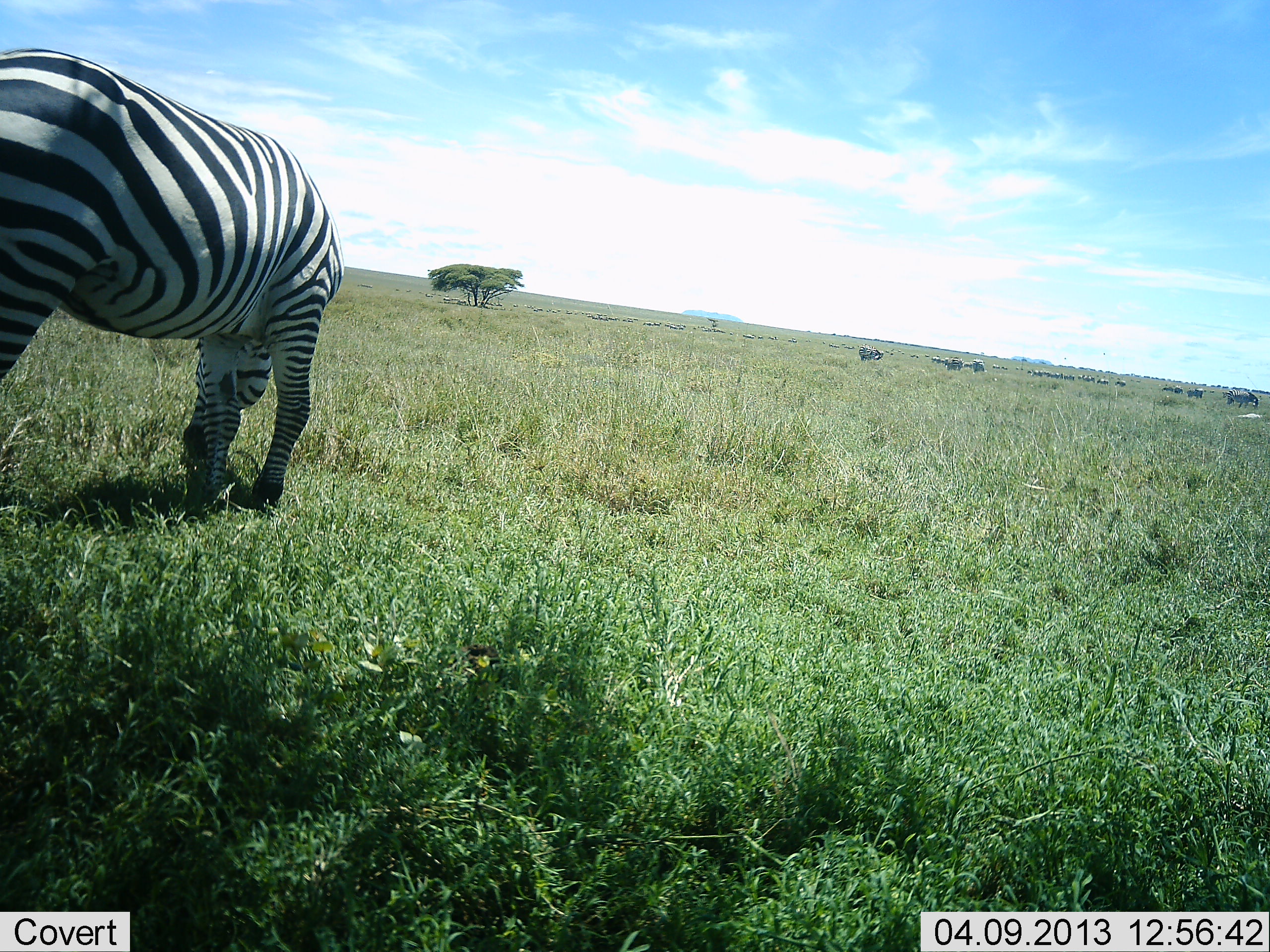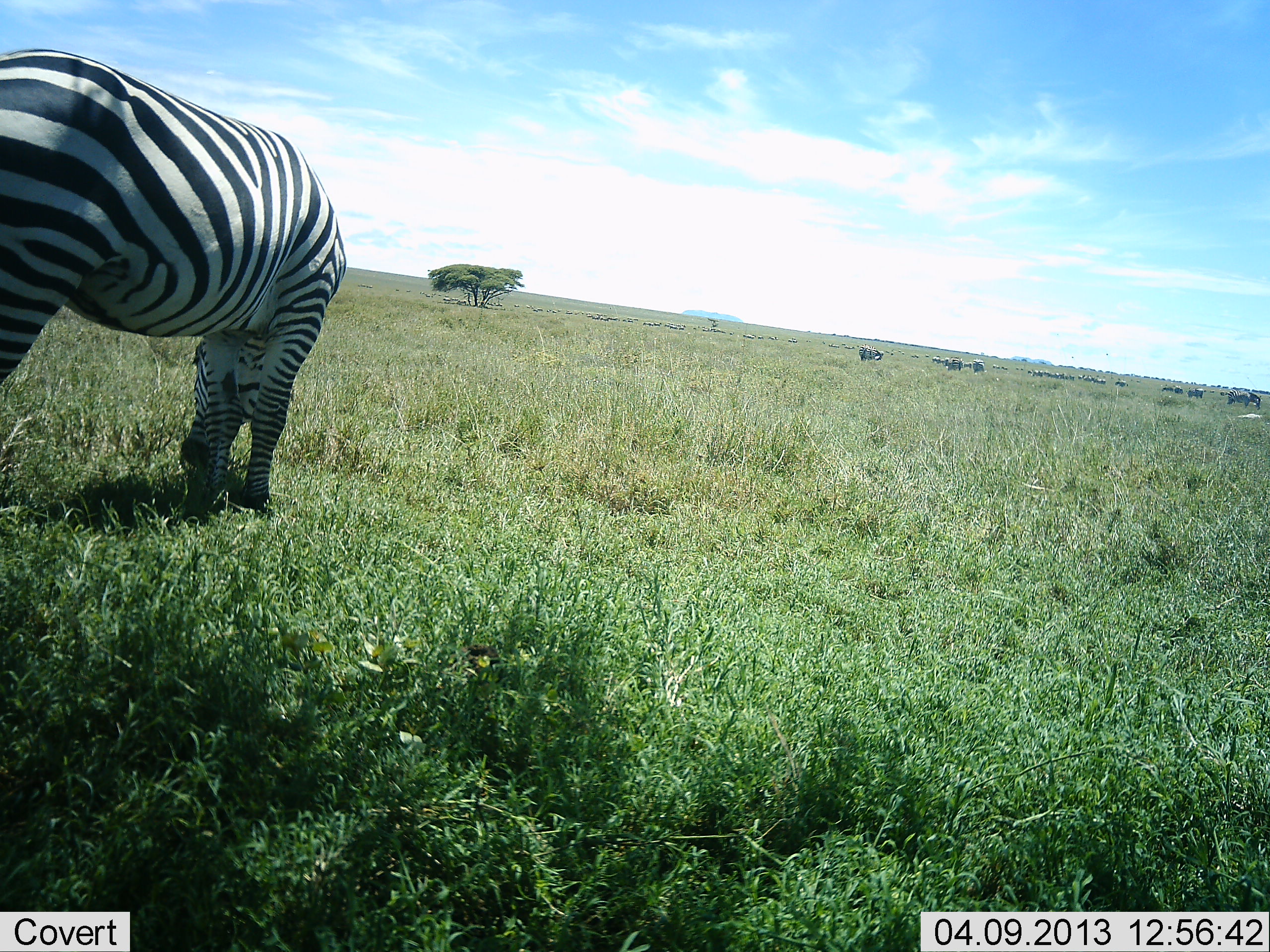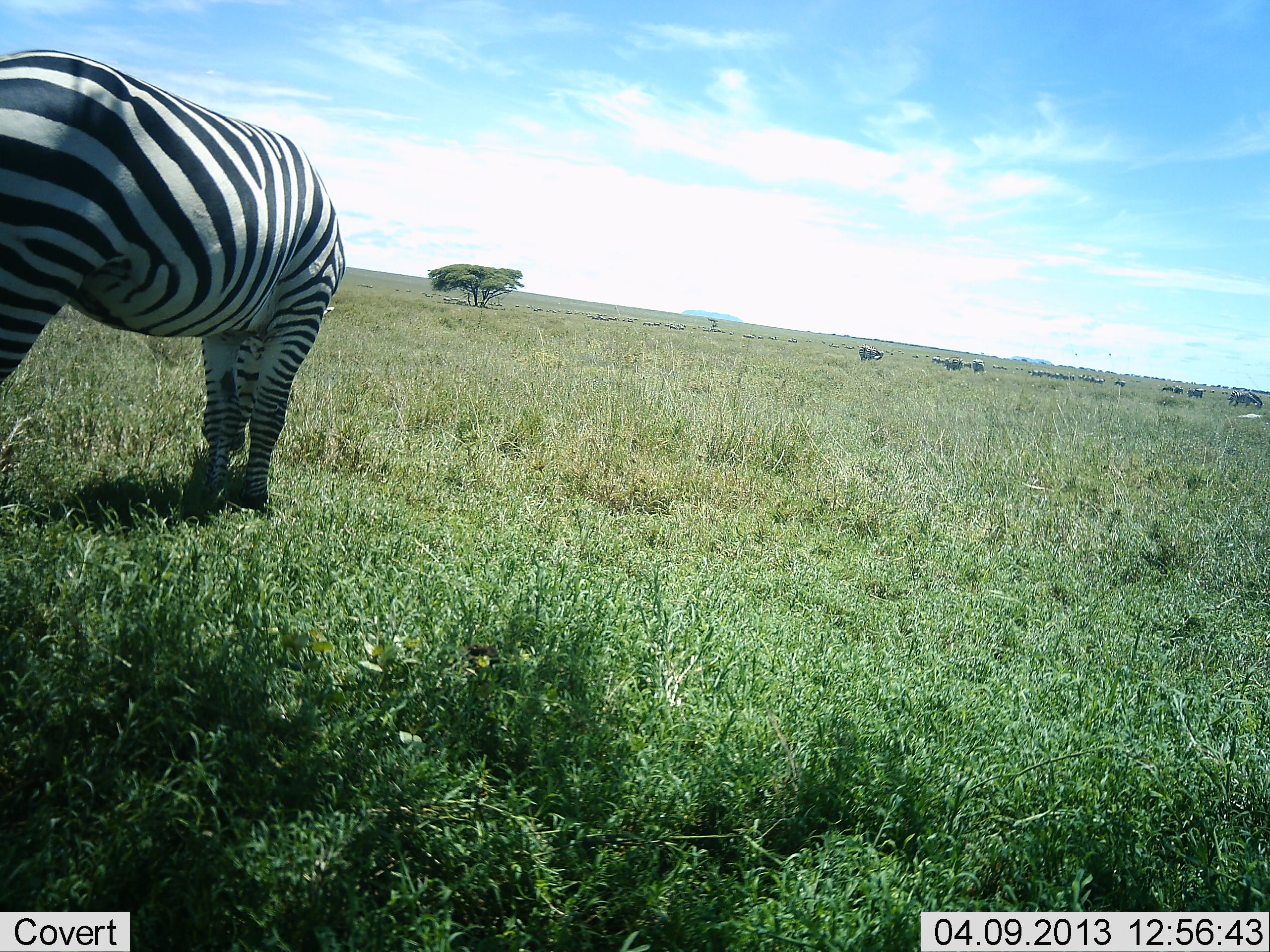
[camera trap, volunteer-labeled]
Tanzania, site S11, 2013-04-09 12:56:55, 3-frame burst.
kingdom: Animalia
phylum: Chordata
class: Mammalia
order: Perissodactyla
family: Equidae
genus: Equus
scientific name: Equus quagga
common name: plains zebra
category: zebra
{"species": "zebra (plains zebra) (Equus quagga)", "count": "1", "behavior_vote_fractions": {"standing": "39%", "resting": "0%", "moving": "9%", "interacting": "0%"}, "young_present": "0%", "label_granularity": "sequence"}